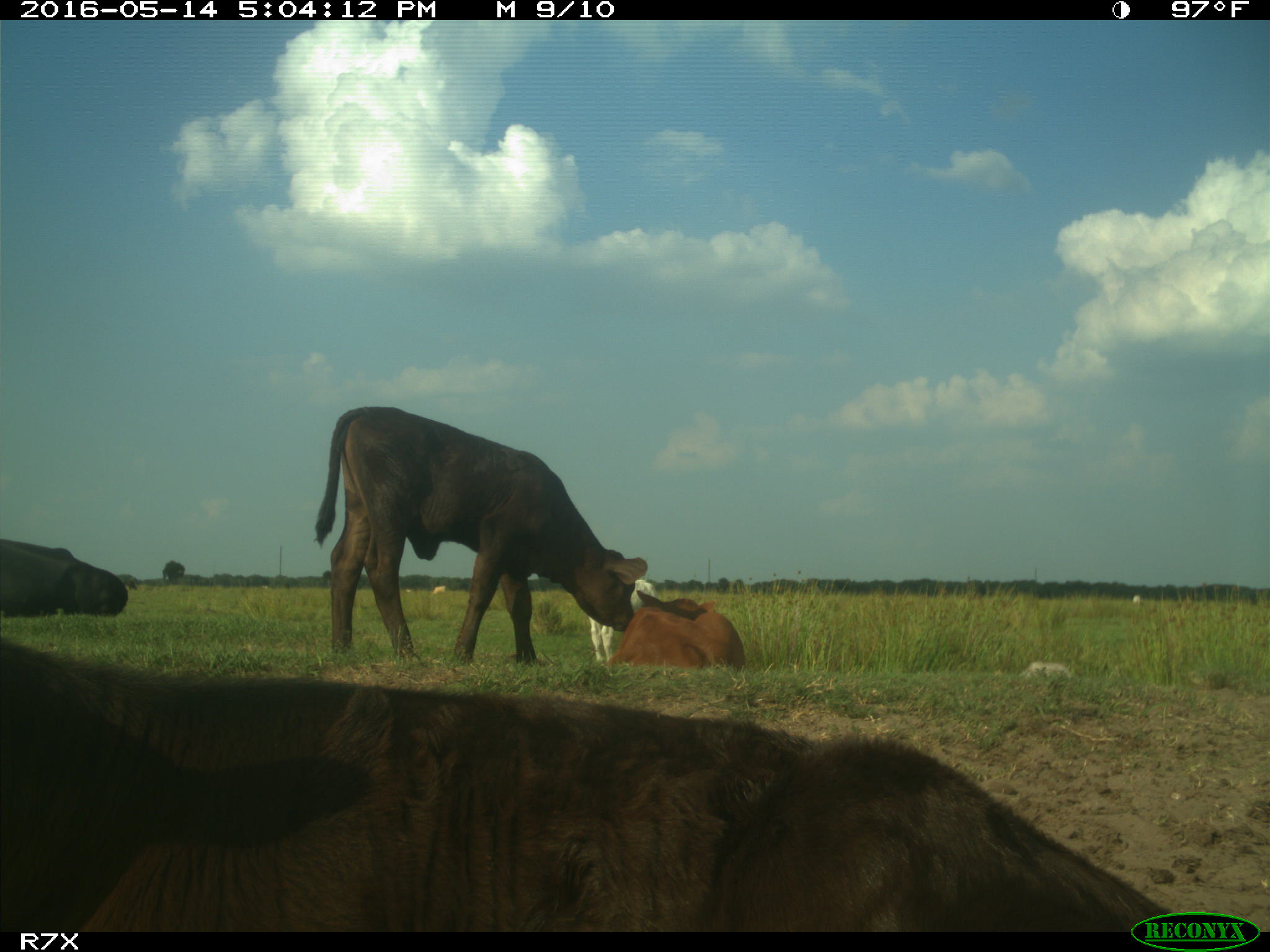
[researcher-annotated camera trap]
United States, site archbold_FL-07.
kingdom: Animalia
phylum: Chordata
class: Mammalia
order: Artiodactyla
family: Bovidae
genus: Bos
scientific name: Bos taurus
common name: domestic cow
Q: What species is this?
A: Bos taurus (domestic cow).